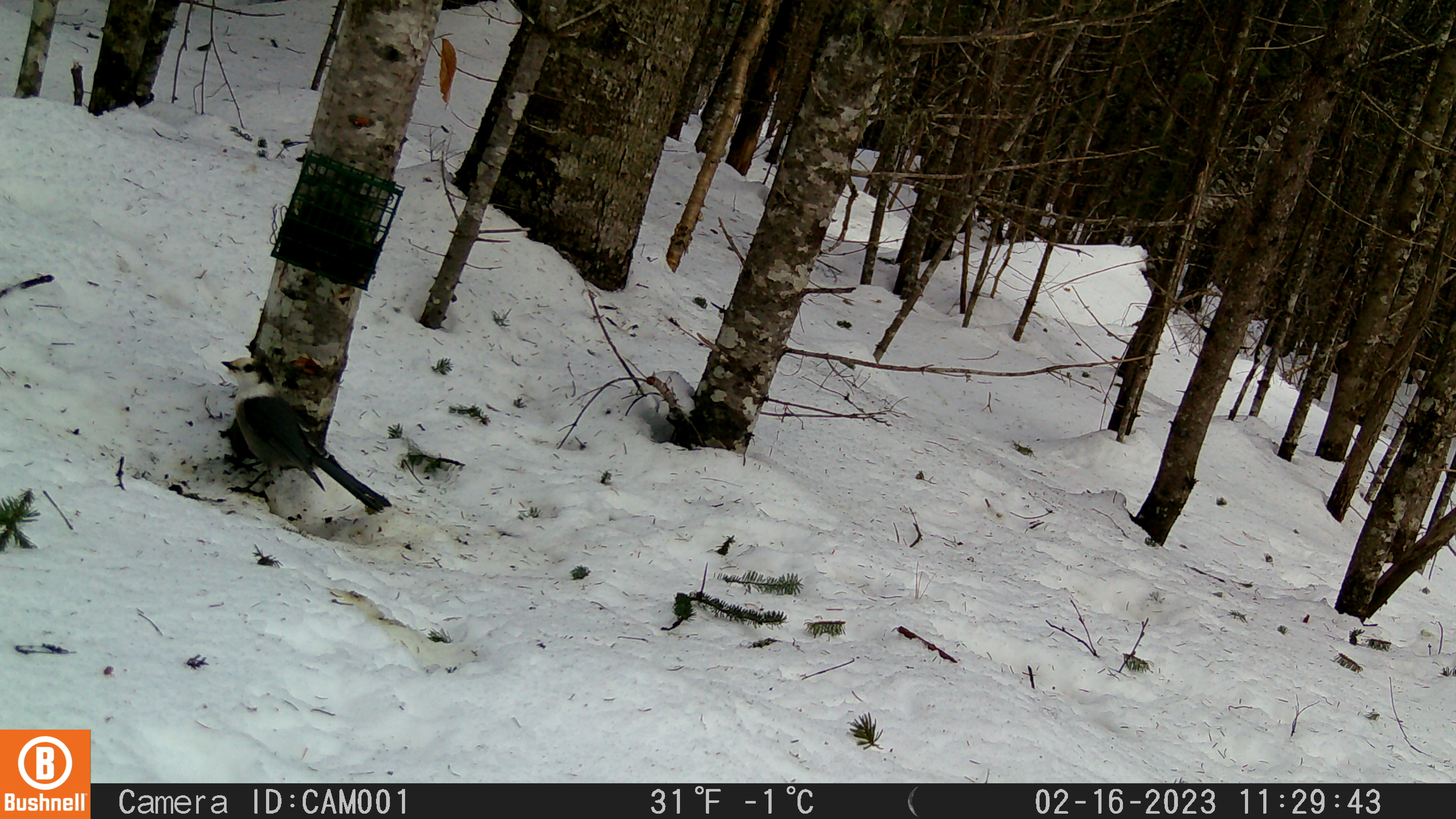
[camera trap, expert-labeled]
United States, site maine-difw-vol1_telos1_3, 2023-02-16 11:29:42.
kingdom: Animalia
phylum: Chordata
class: Aves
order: Passeriformes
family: Corvidae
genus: Perisoreus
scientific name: Perisoreus canadensis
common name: canada jay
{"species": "canada jay (Perisoreus canadensis)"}